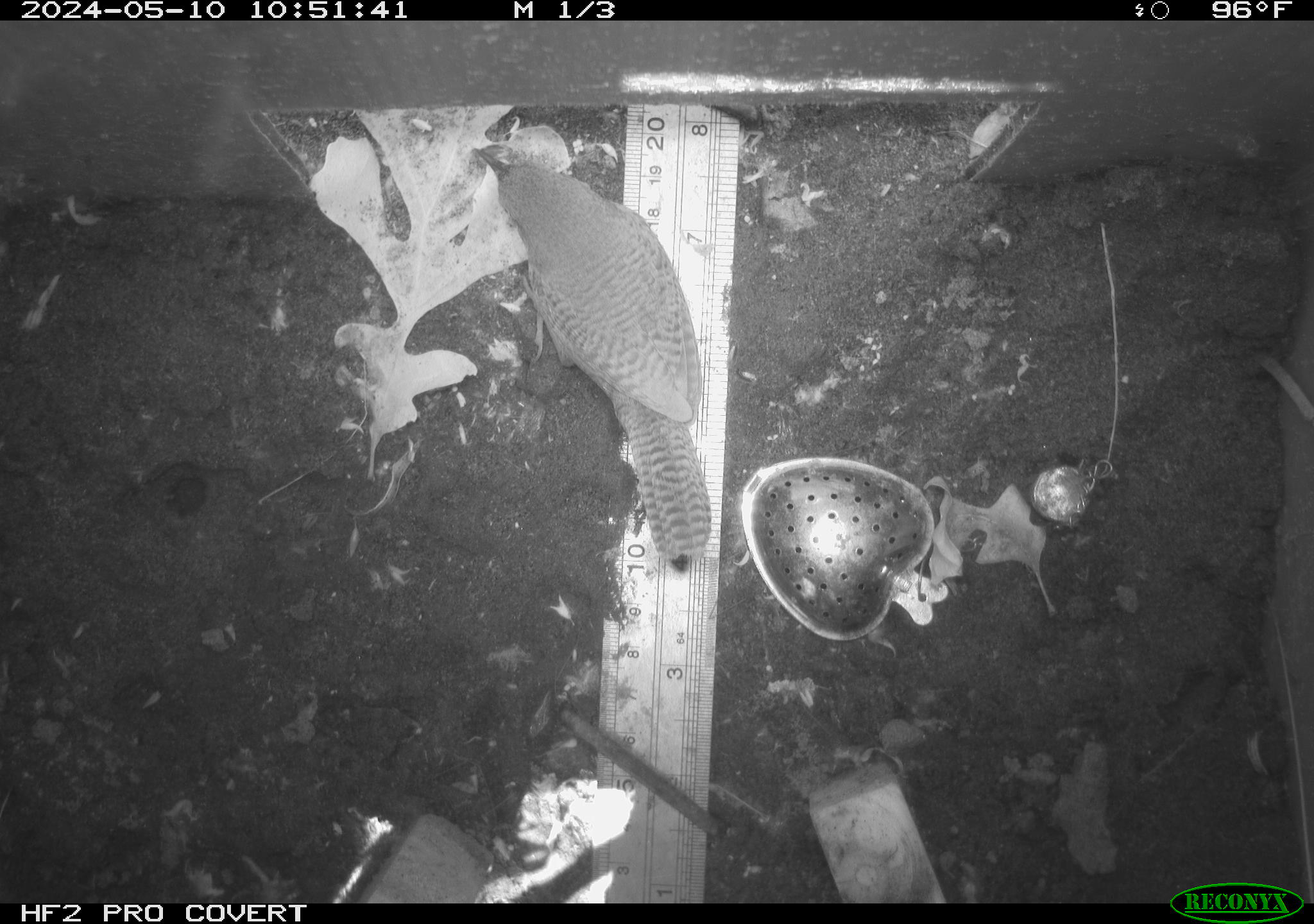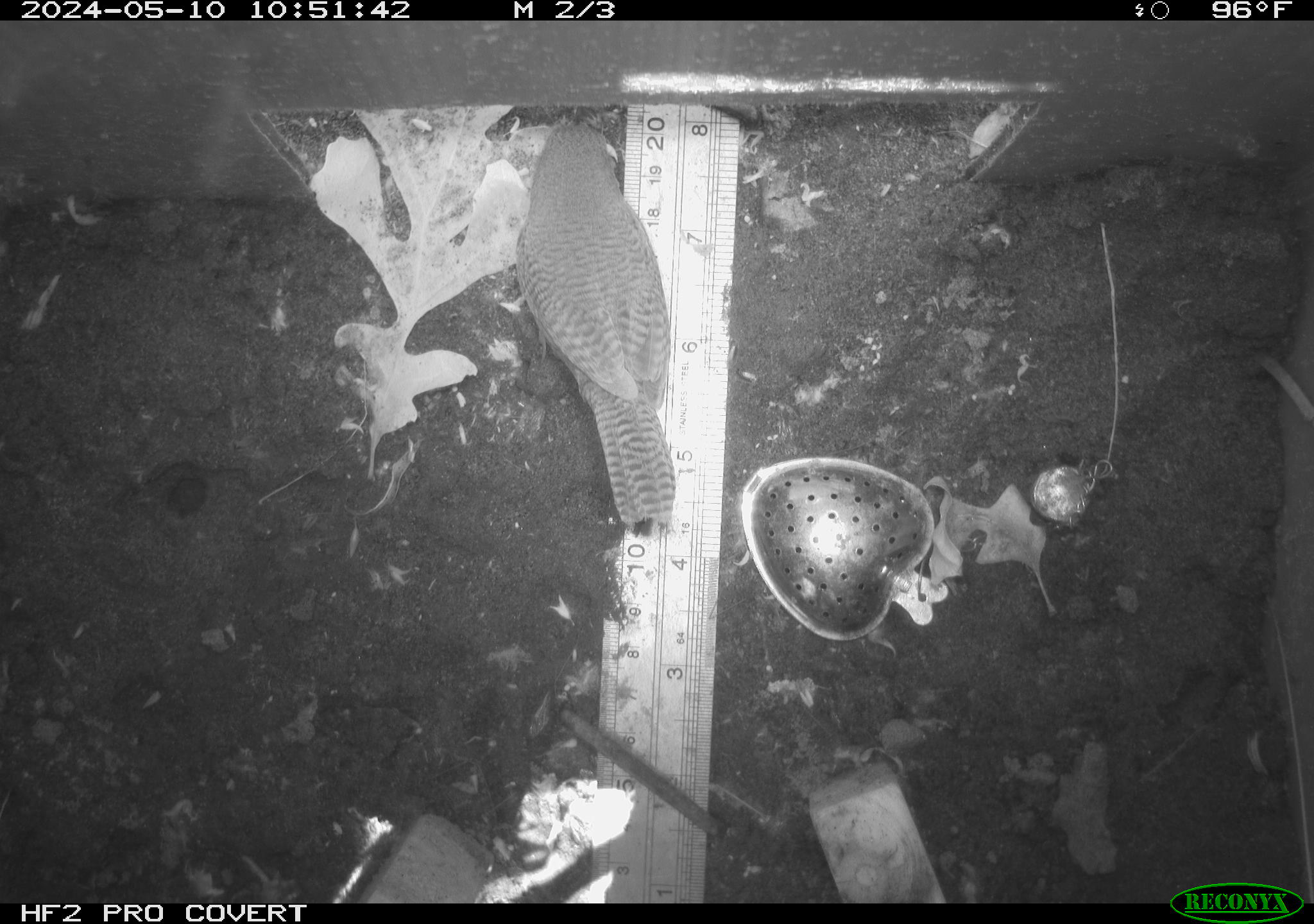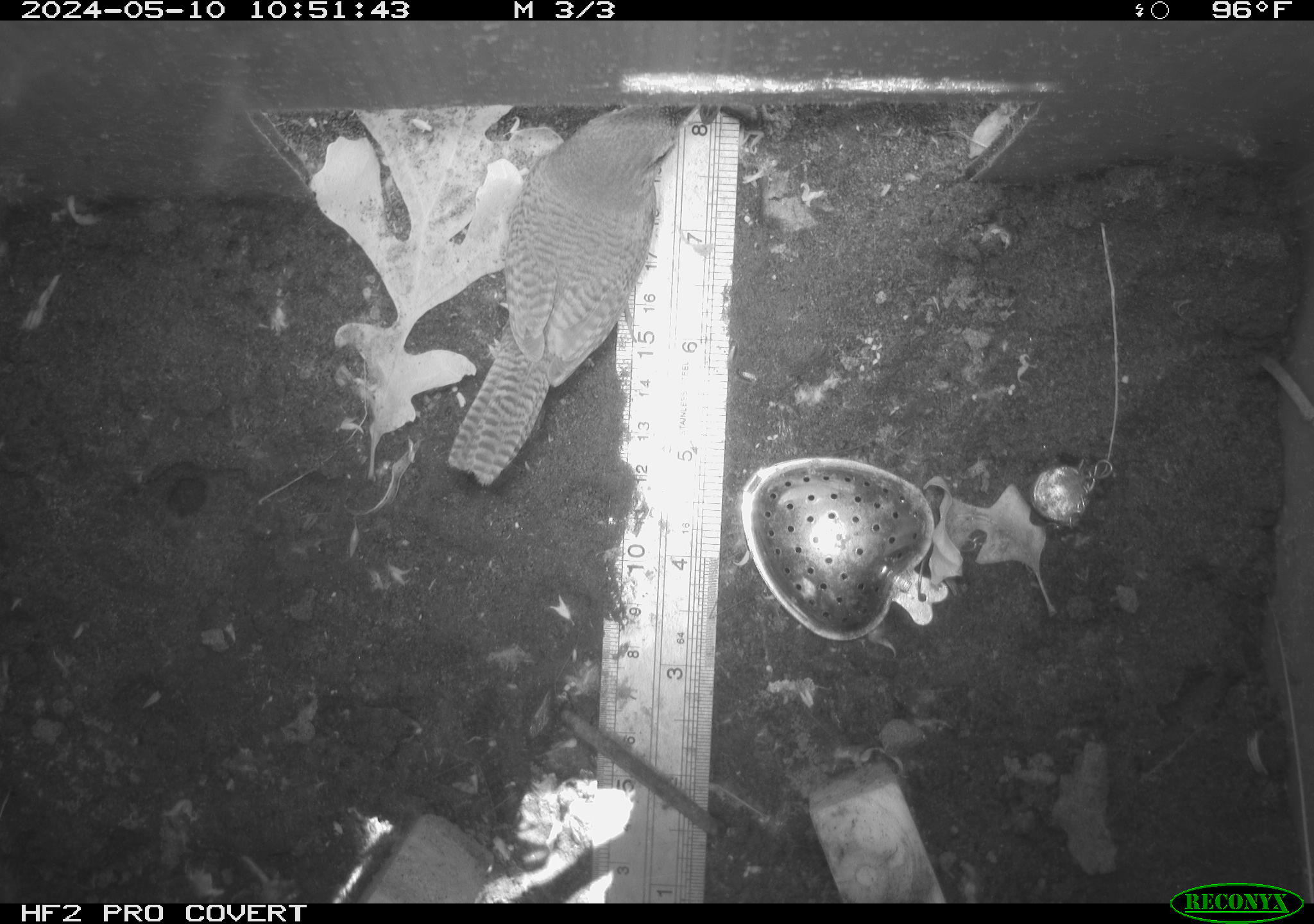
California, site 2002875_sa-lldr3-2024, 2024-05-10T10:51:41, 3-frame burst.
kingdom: Animalia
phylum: Chordata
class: Aves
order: Passeriformes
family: Troglodytidae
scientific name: Troglodytidae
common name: wren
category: troglodytidae family